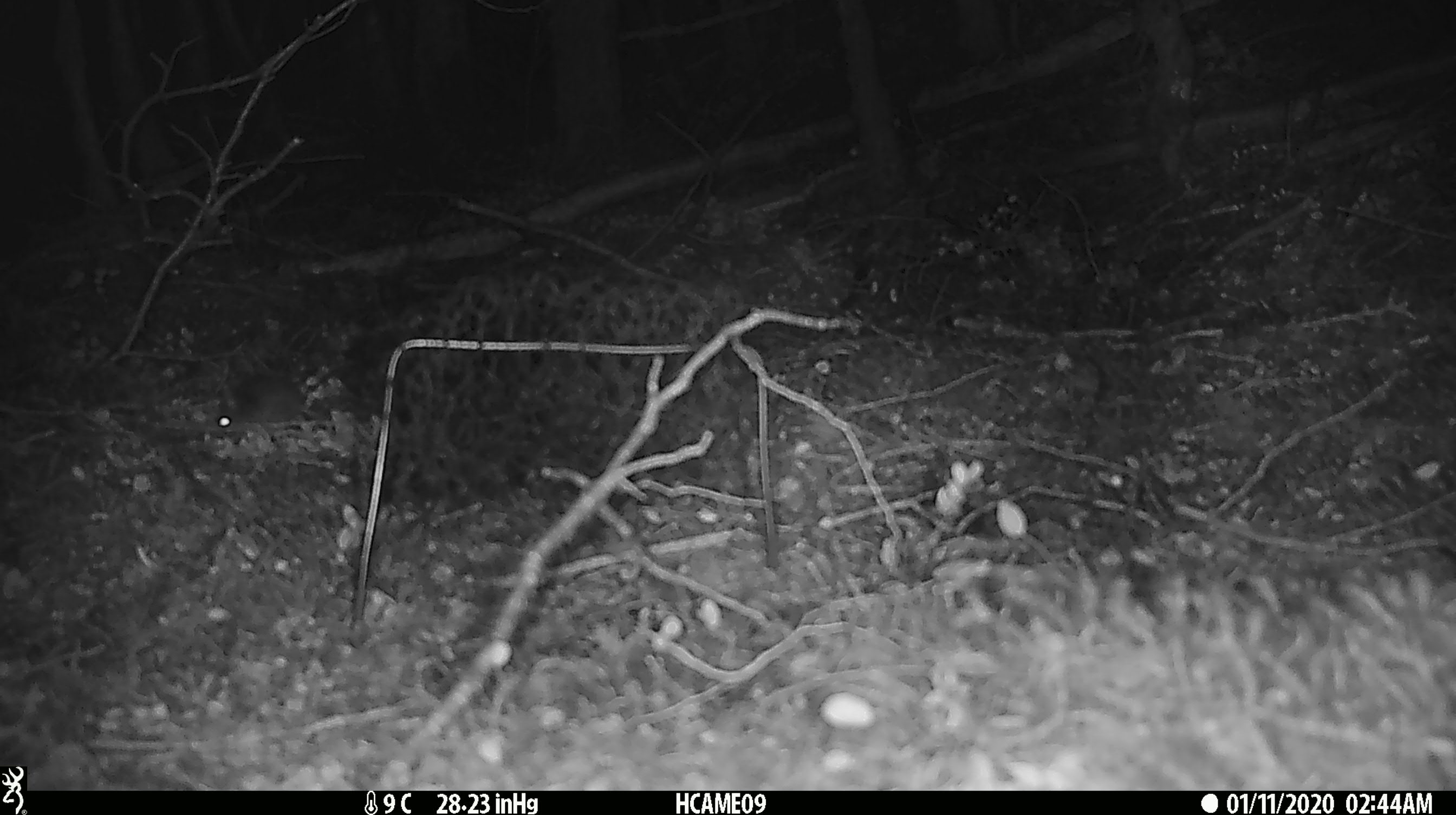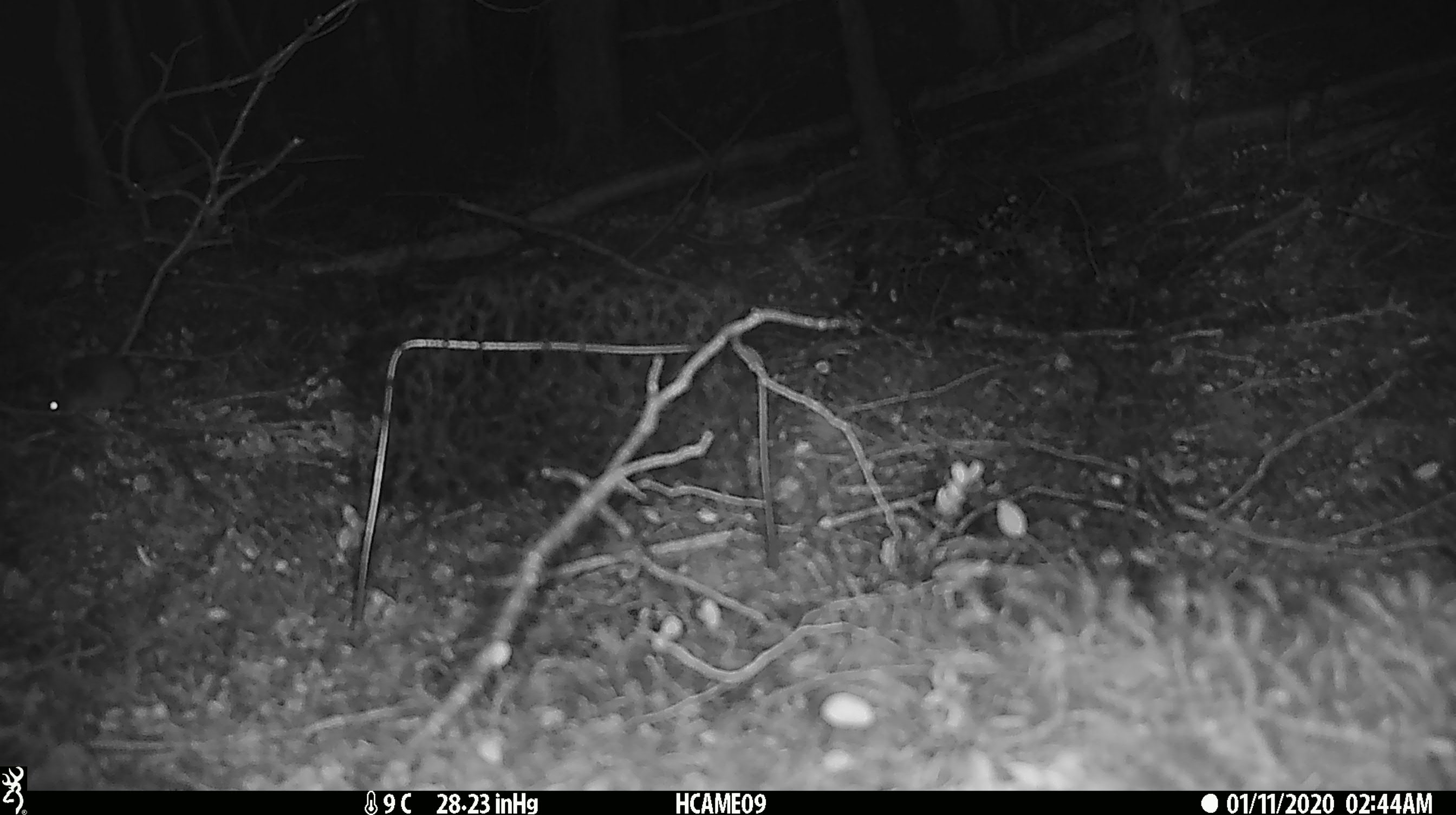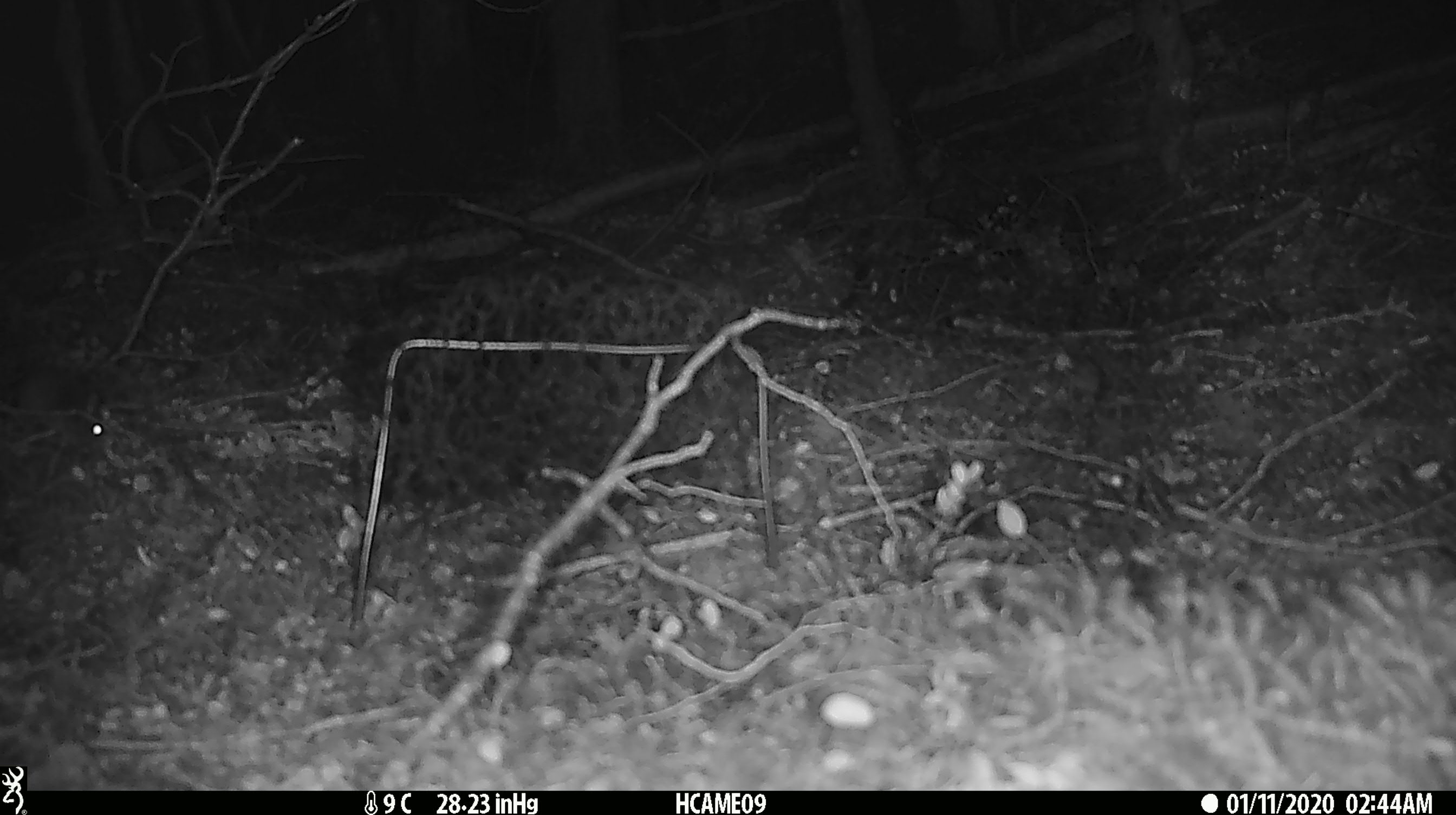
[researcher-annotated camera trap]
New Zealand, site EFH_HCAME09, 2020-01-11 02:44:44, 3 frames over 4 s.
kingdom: Animalia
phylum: Chordata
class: Mammalia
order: Rodentia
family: Muridae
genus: Mus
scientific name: Mus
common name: mouse